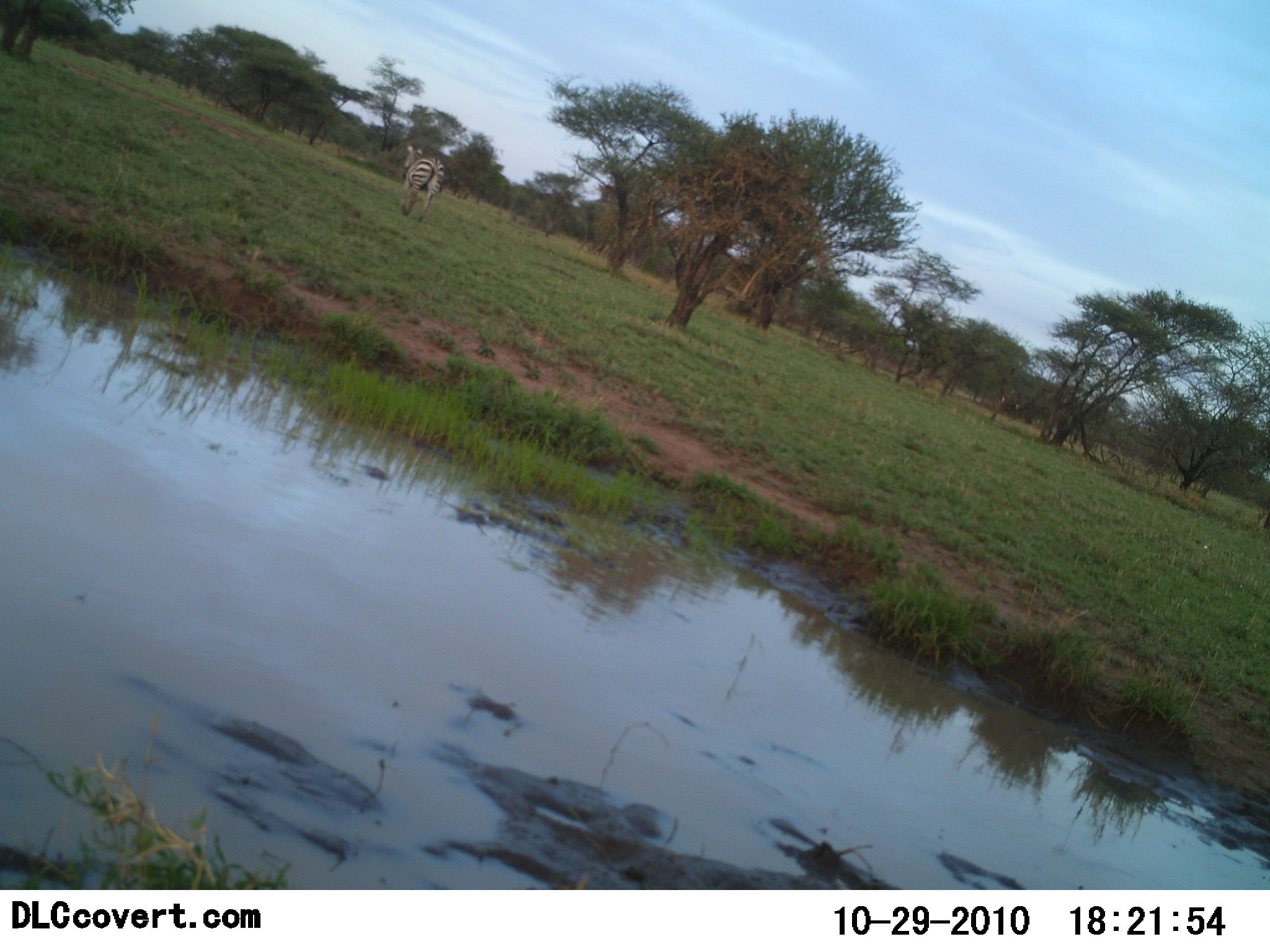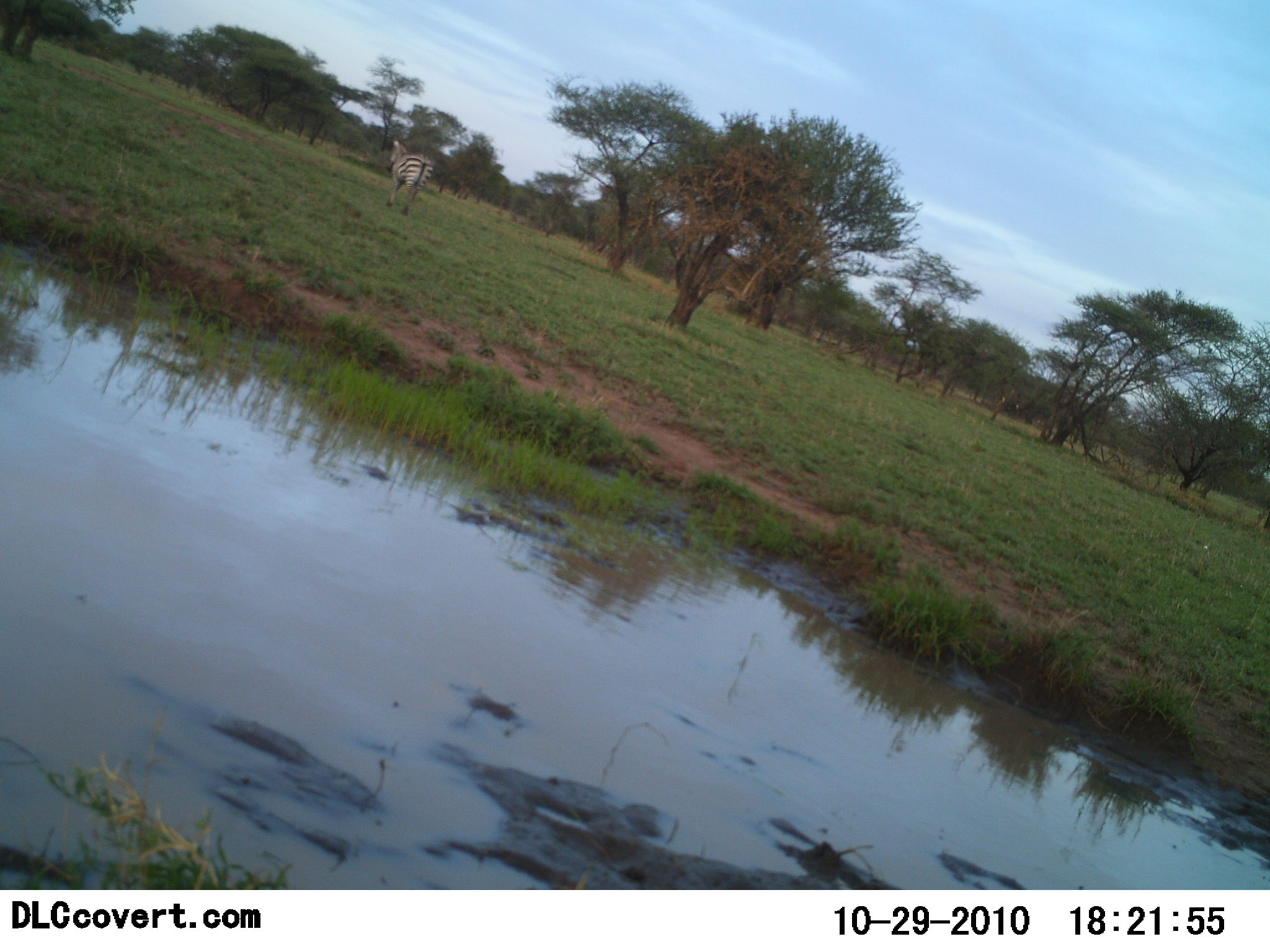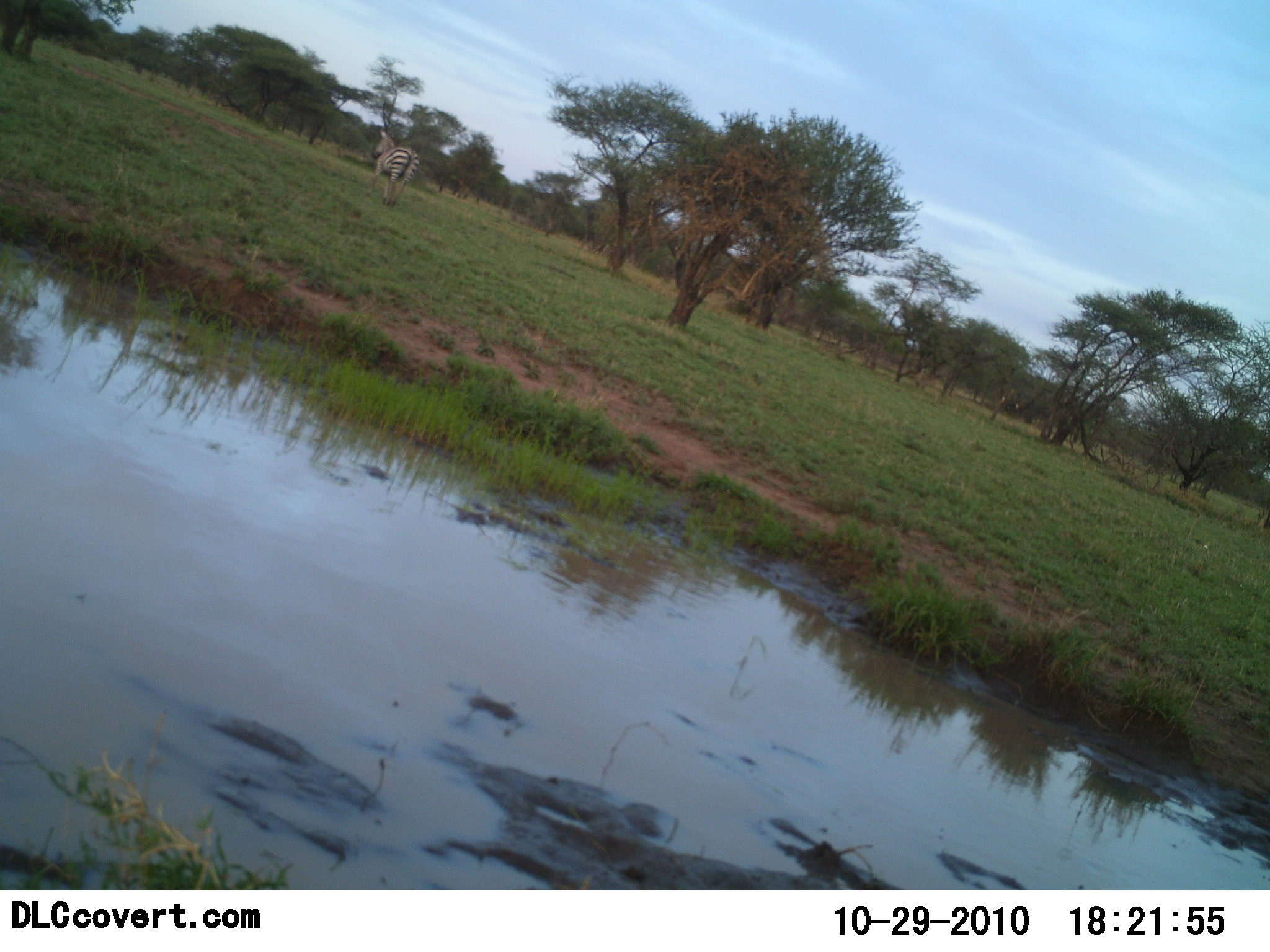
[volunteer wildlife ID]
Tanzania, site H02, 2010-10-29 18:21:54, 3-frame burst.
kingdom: Animalia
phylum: Chordata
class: Mammalia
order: Perissodactyla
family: Equidae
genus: Equus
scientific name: Equus quagga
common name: plains zebra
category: zebra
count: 1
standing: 0%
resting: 0%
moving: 100%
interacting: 0%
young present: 0%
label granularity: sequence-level